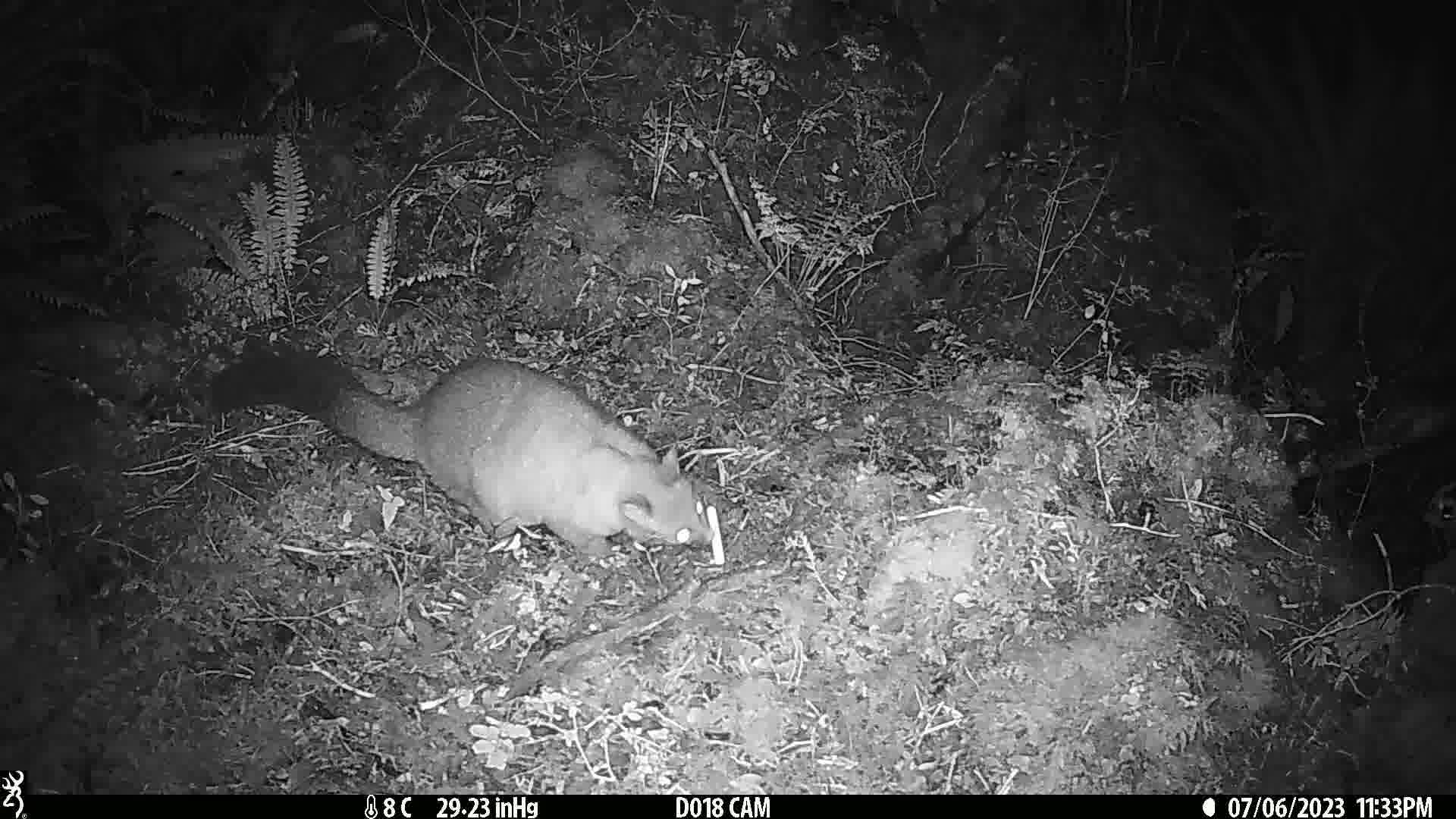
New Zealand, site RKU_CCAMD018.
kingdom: Animalia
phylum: Chordata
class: Mammalia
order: Diprotodontia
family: Phalangeridae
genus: Trichosurus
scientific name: Trichosurus vulpecula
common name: common brushtail possum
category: possum